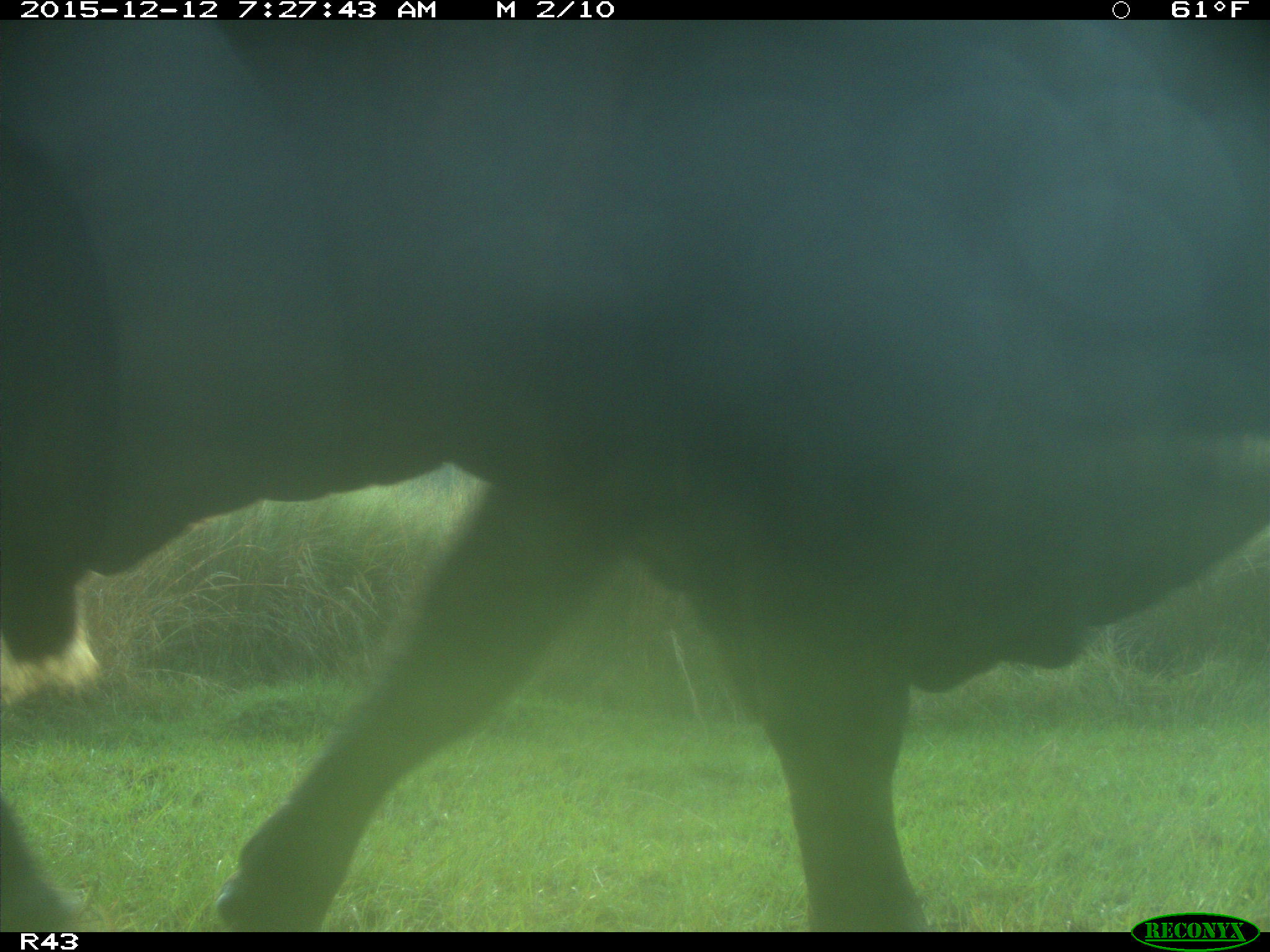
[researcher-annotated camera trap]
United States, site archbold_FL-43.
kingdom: Animalia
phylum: Chordata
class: Mammalia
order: Artiodactyla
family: Bovidae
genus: Bos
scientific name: Bos taurus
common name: domestic cow